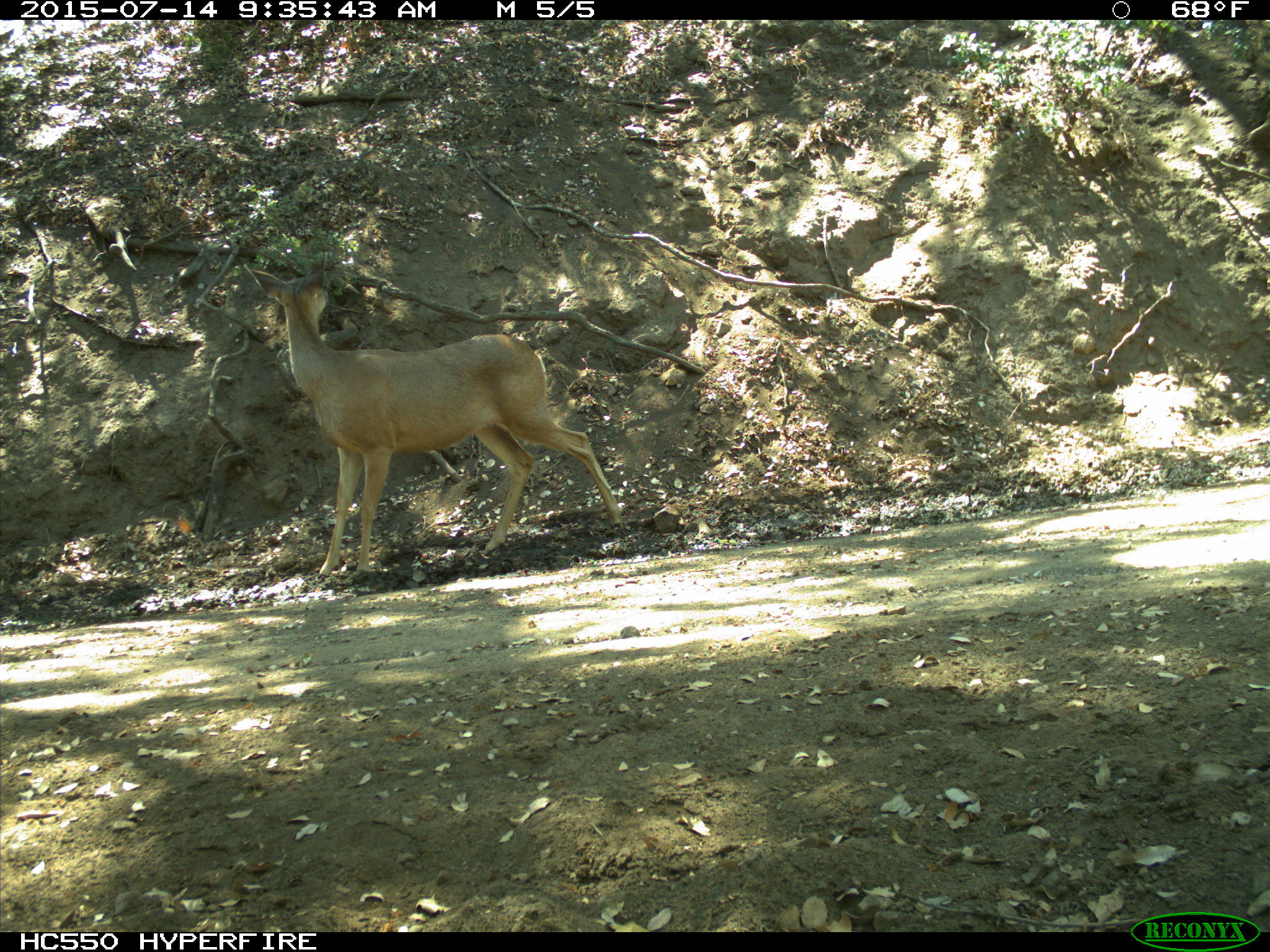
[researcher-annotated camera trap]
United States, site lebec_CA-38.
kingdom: Animalia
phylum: Chordata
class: Mammalia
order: Artiodactyla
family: Cervidae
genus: Odocoileus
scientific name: Odocoileus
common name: deer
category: unidentified deer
Unidentified deer (deer) (Odocoileus).